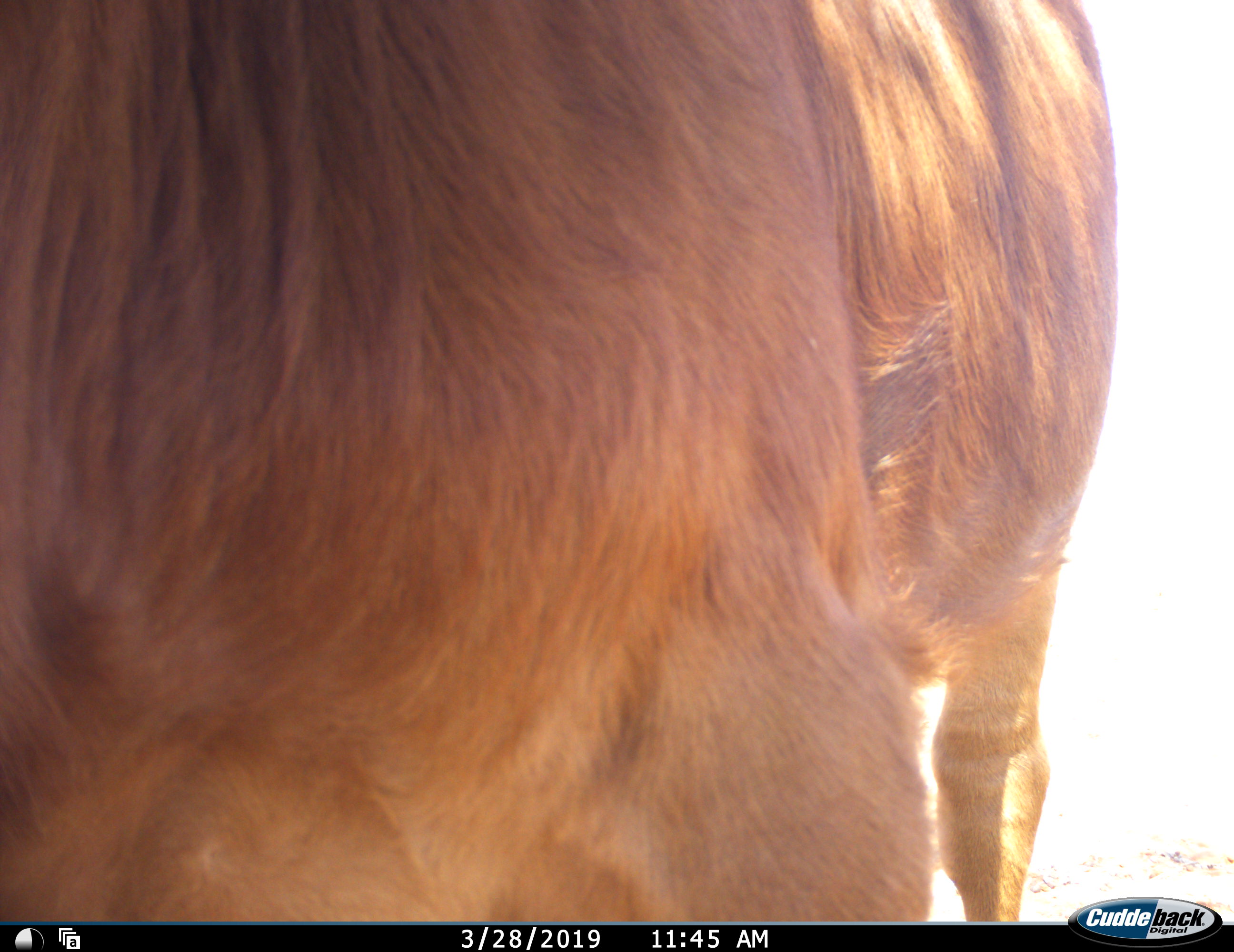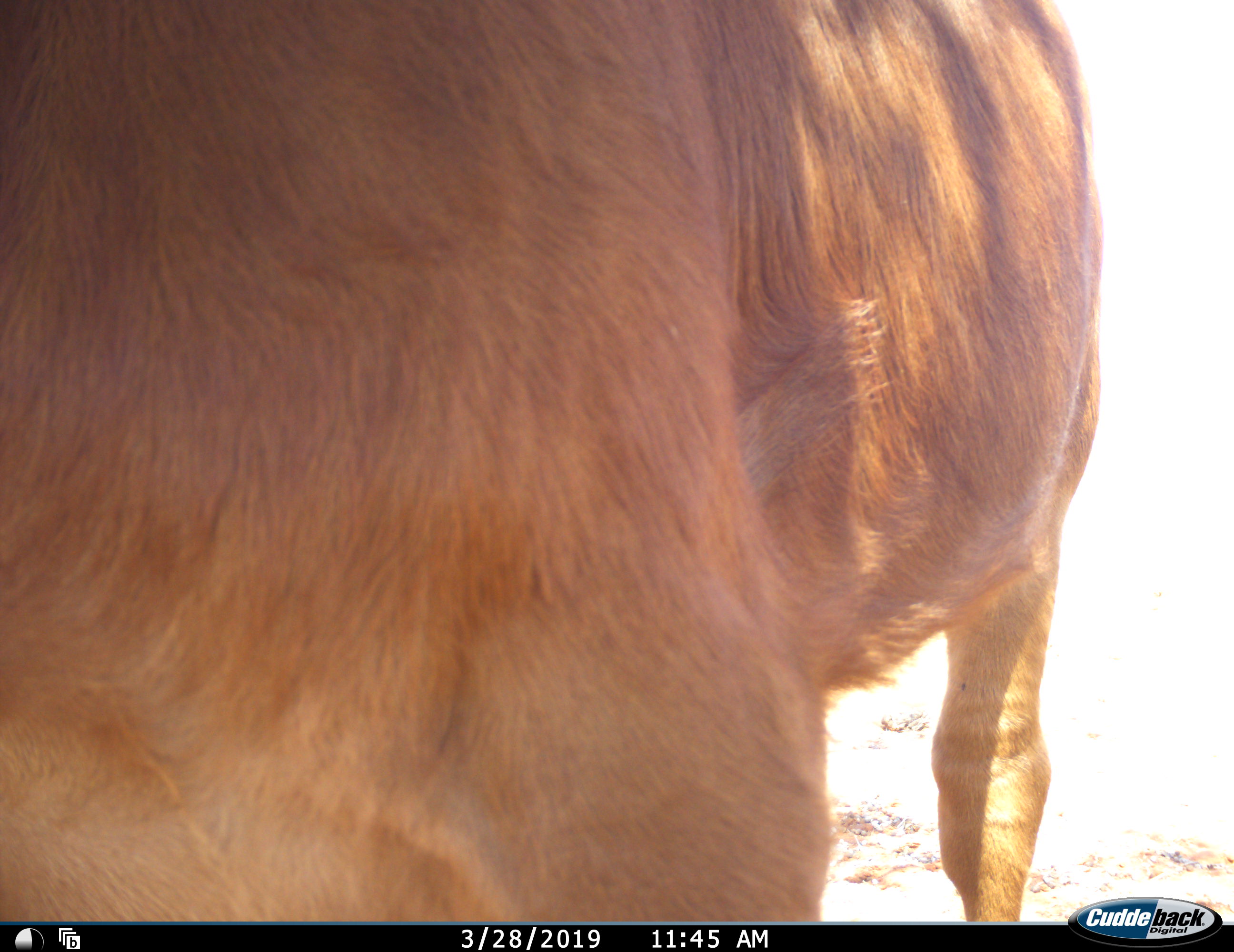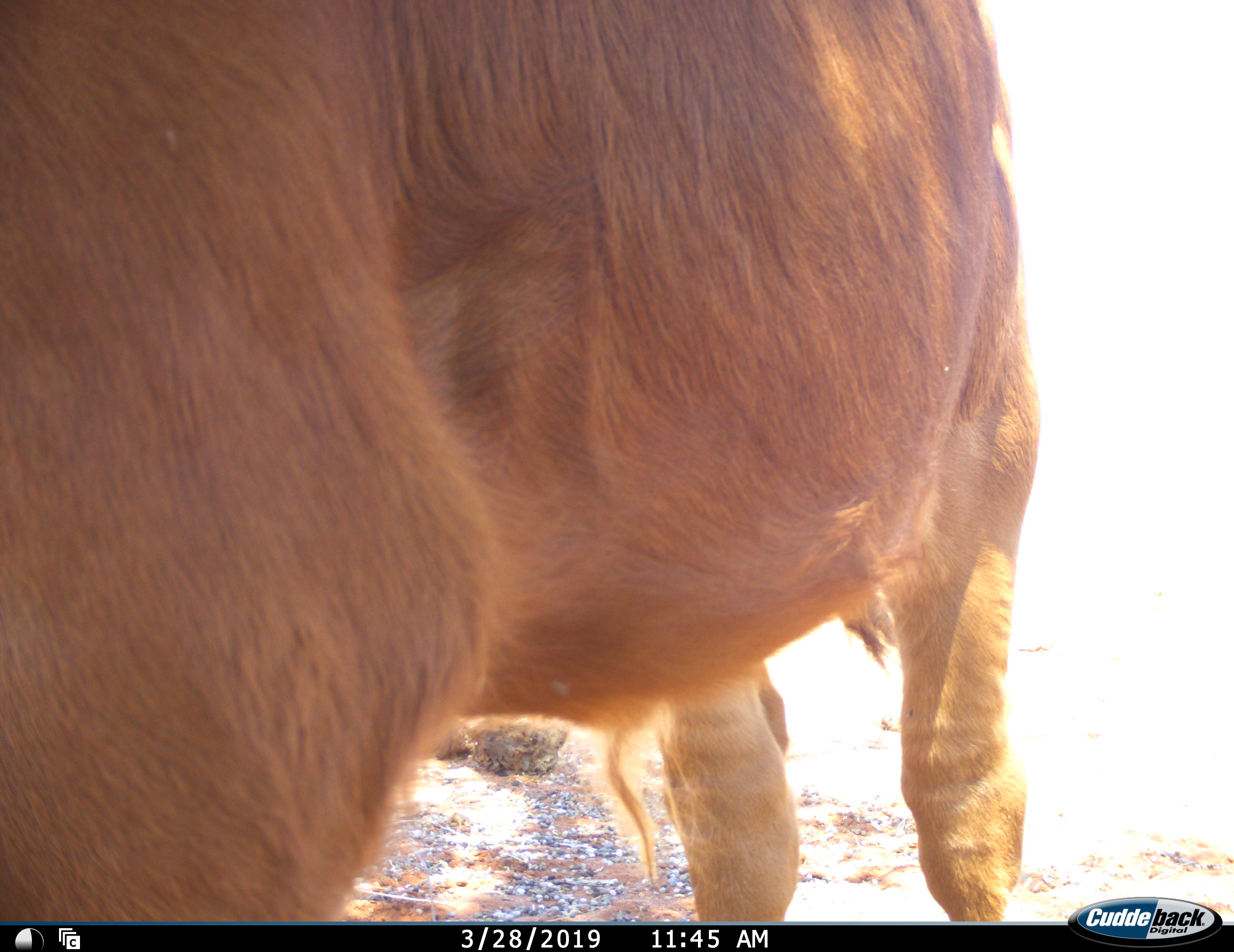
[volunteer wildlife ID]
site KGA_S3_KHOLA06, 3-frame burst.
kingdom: Animalia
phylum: Chordata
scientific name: Vertebrata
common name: domestic animal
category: domesticanimal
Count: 1.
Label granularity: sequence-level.